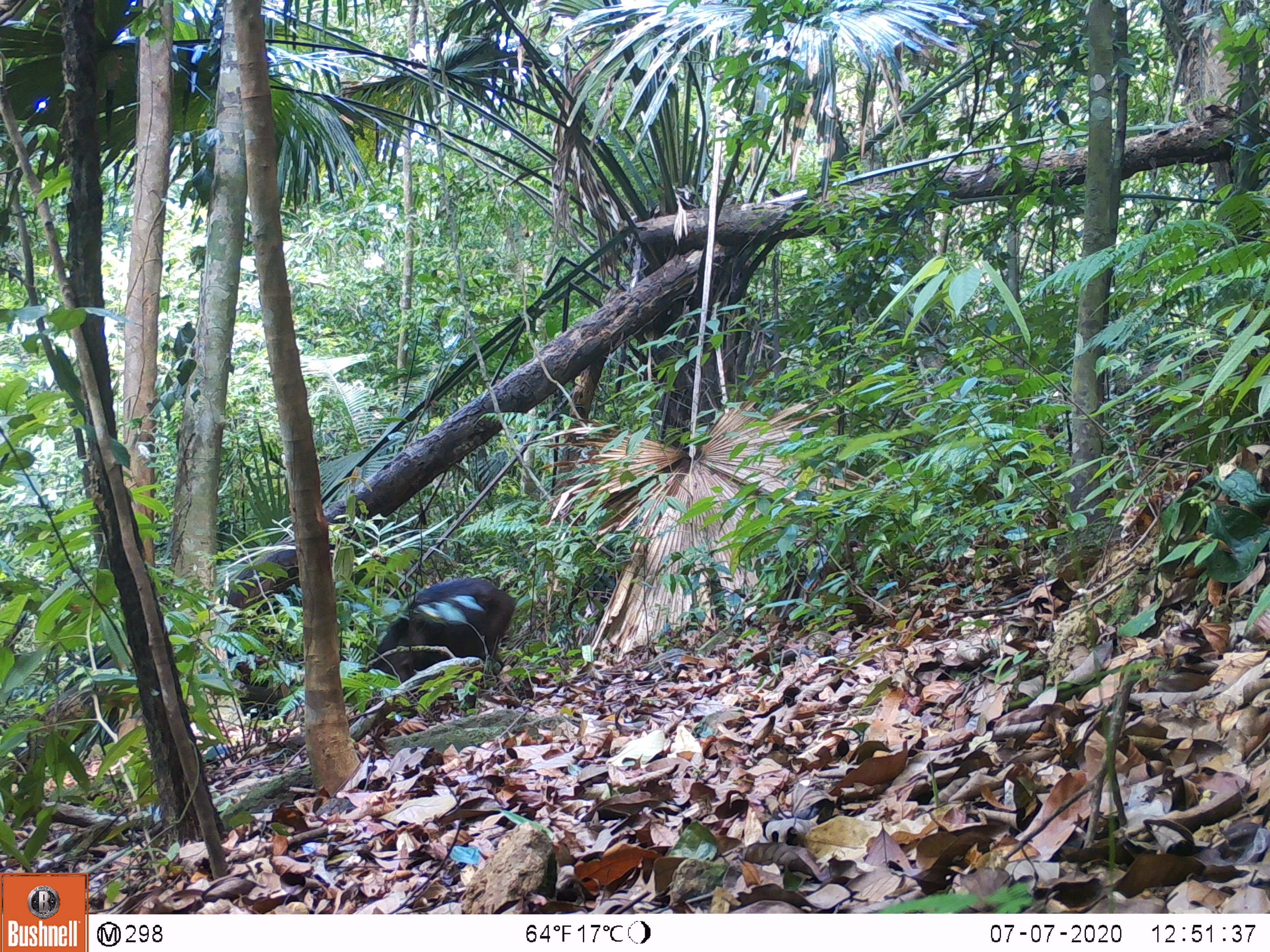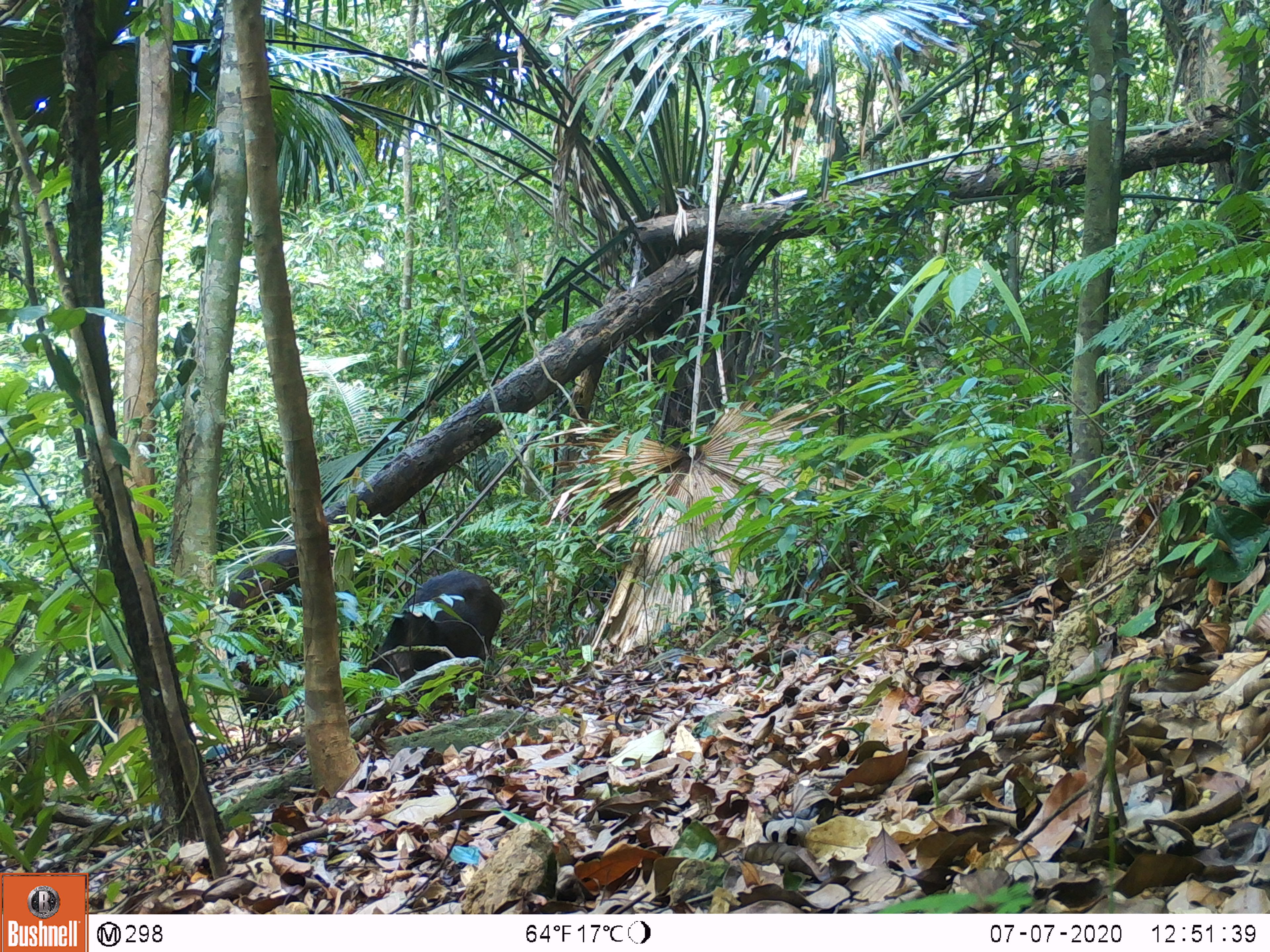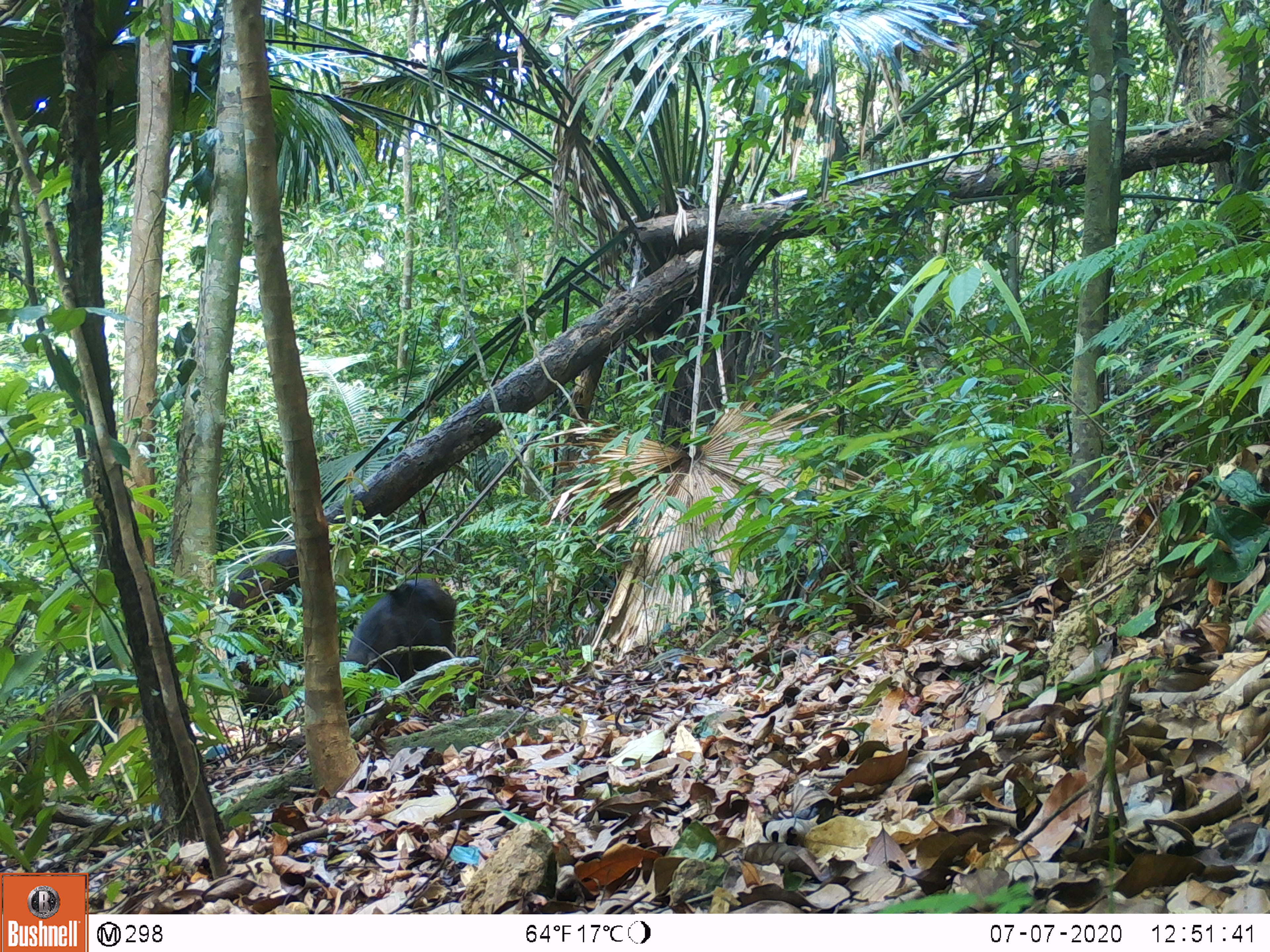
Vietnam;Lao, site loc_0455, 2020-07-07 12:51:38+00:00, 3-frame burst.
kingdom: Animalia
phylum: Chordata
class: Mammalia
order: Artiodactyla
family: Suidae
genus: Sus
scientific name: Sus scrofa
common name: eurasian wild pig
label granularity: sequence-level